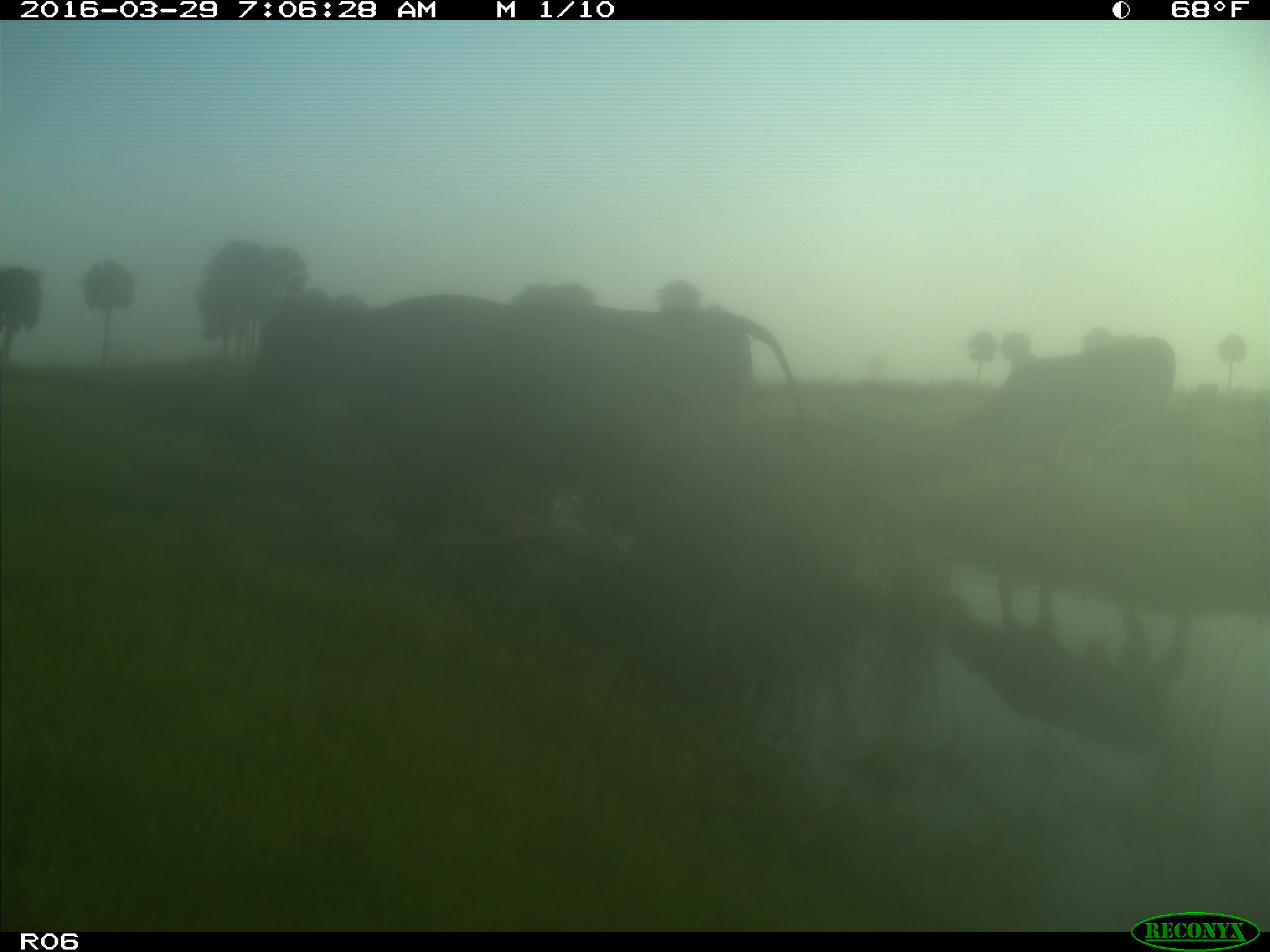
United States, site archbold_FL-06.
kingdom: Animalia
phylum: Chordata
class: Mammalia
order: Artiodactyla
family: Bovidae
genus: Bos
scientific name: Bos taurus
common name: domestic cow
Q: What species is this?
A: Bos taurus (domestic cow).